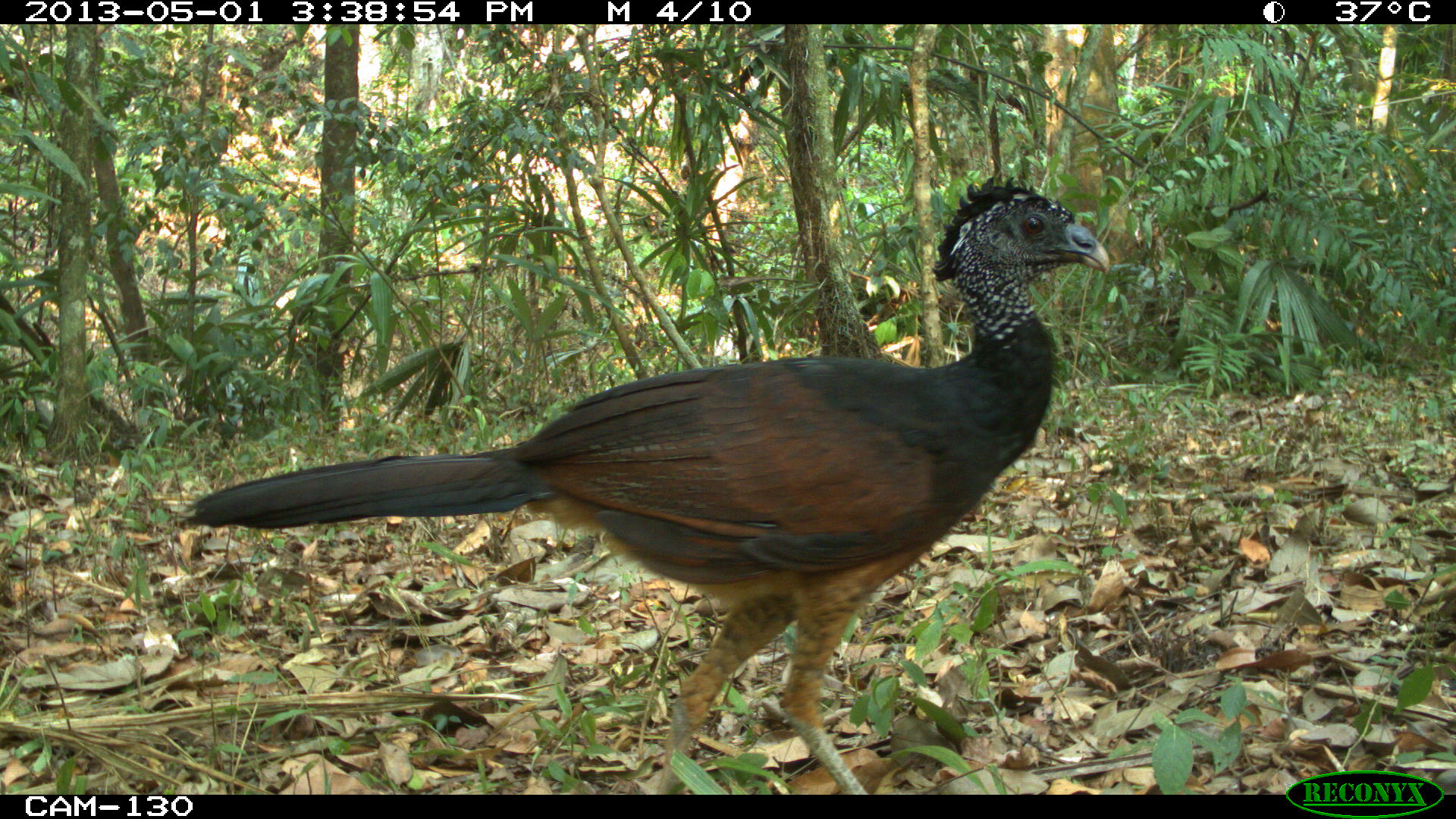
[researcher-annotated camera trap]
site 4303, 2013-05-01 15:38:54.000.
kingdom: Animalia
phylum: Chordata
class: Aves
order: Galliformes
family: Cracidae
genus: Crax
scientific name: Crax rubra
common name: great curassow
Crax rubra (great curassow), count 1, sex female.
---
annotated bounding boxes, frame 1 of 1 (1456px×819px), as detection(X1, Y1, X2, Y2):
crax rubra: detection(181, 170, 1110, 794)